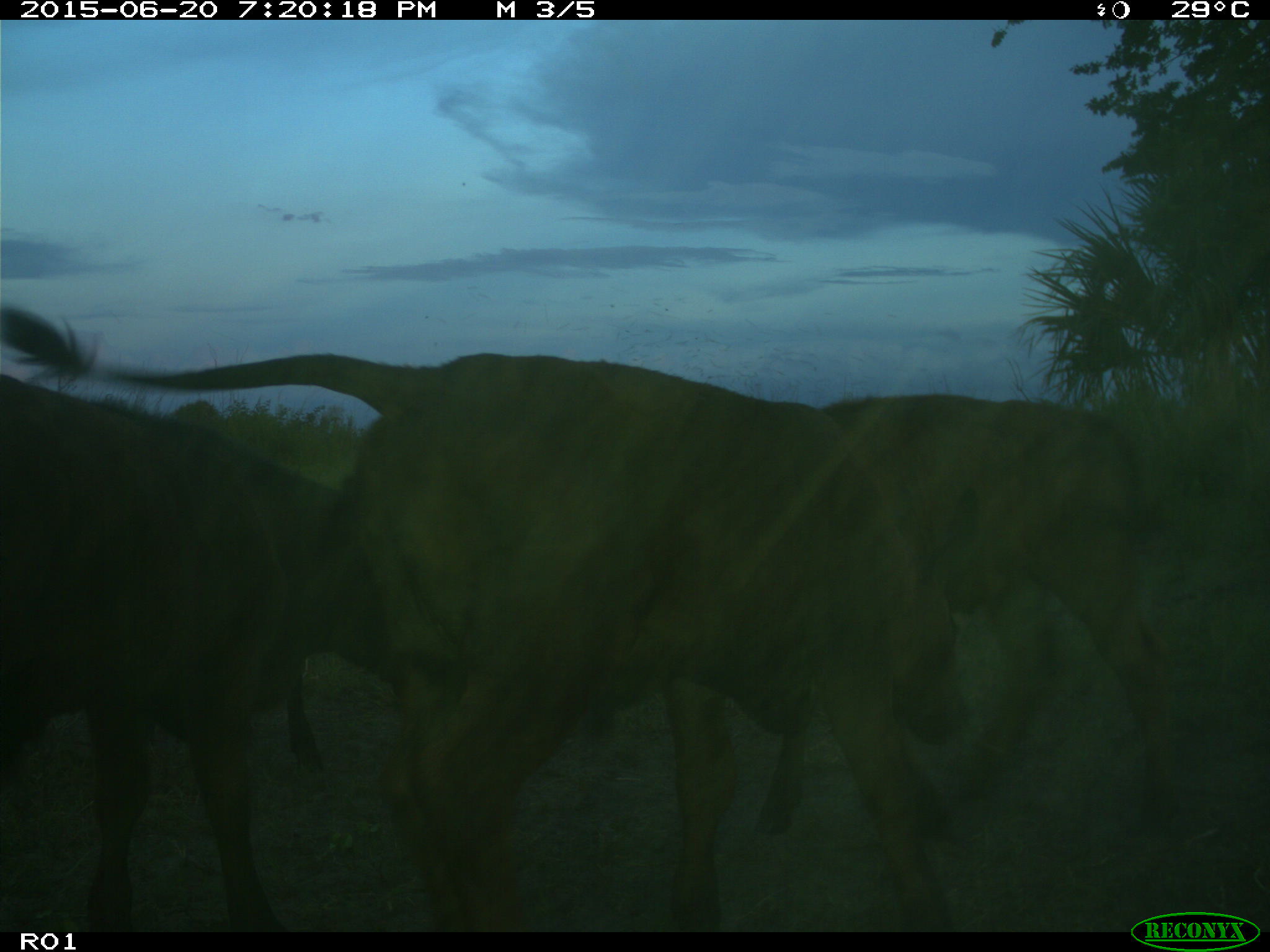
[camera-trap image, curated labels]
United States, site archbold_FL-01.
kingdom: Animalia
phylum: Chordata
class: Mammalia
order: Artiodactyla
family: Bovidae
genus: Bos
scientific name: Bos taurus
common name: domestic cow